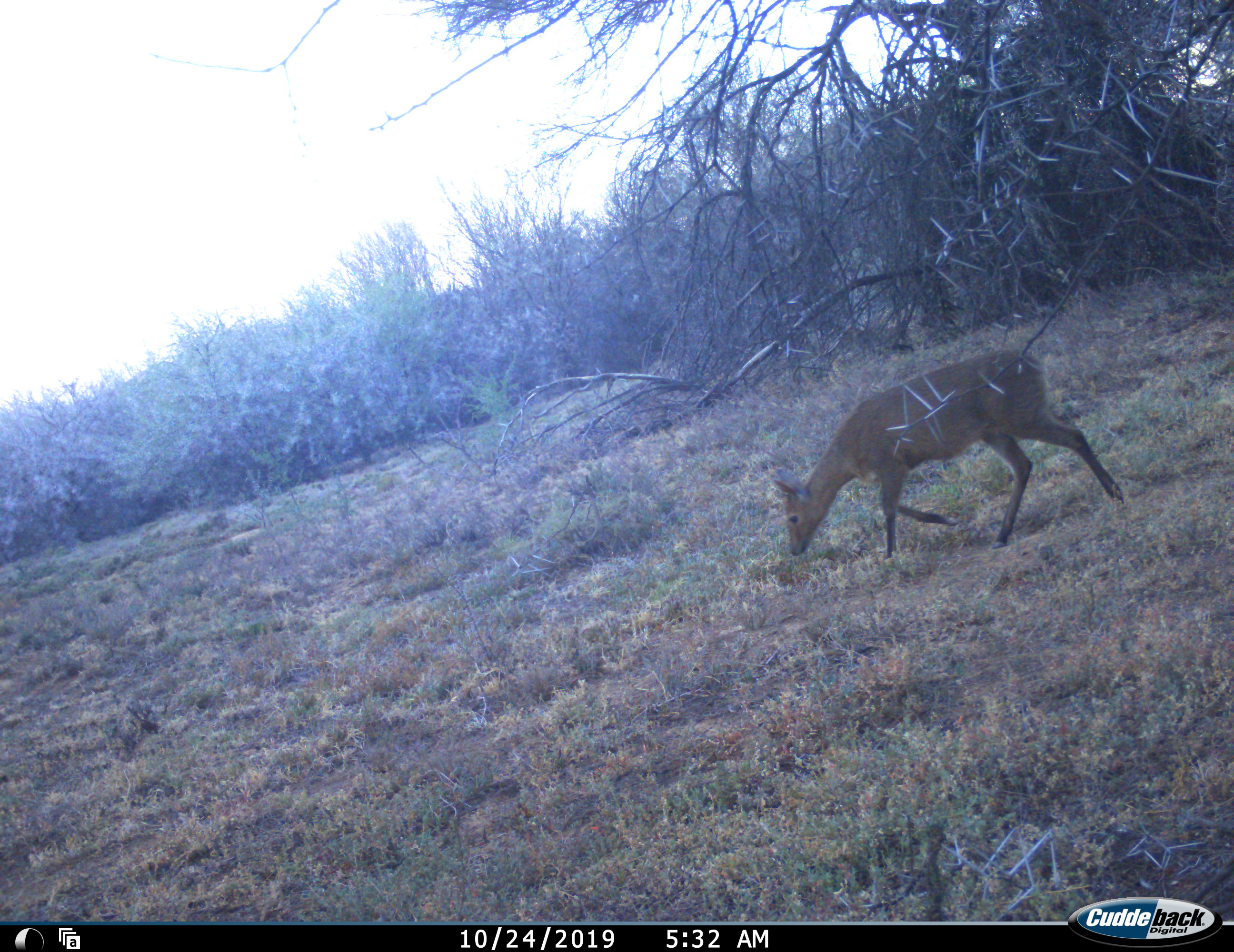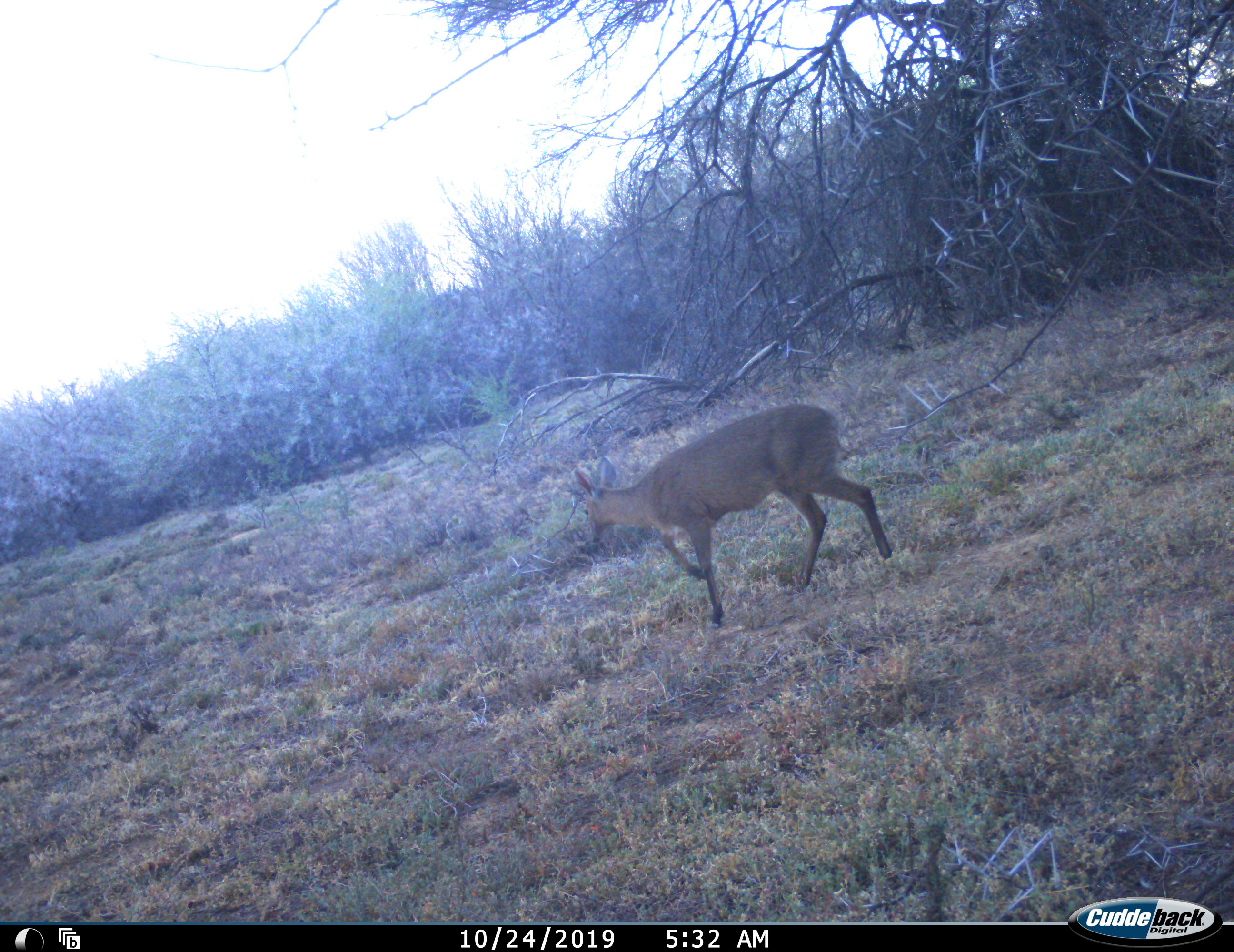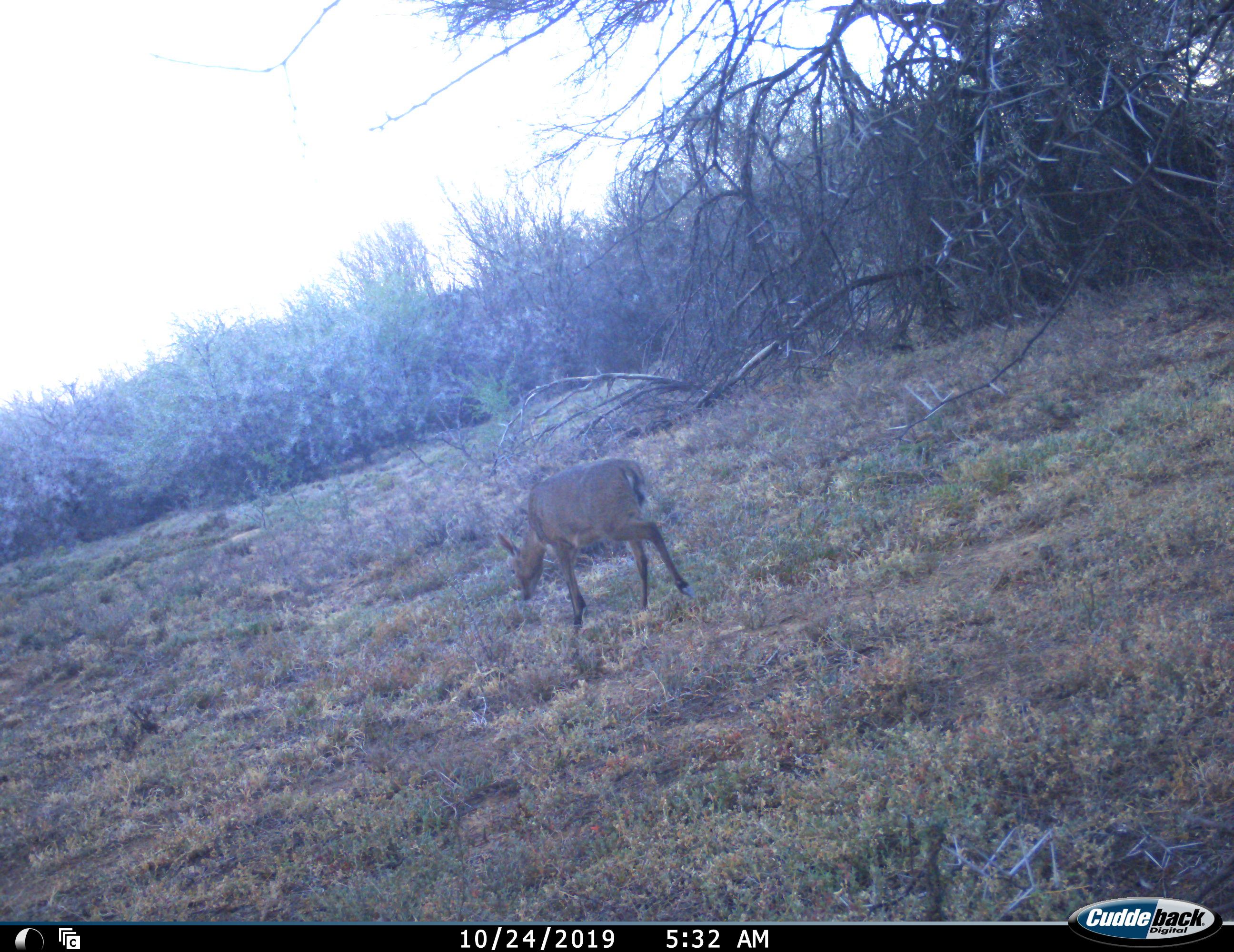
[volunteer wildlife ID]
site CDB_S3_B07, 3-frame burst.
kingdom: Animalia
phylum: Chordata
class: Mammalia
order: Artiodactyla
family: Bovidae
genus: Sylvicapra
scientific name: Sylvicapra grimmia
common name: common duiker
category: duikercommongrey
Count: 1.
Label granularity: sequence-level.